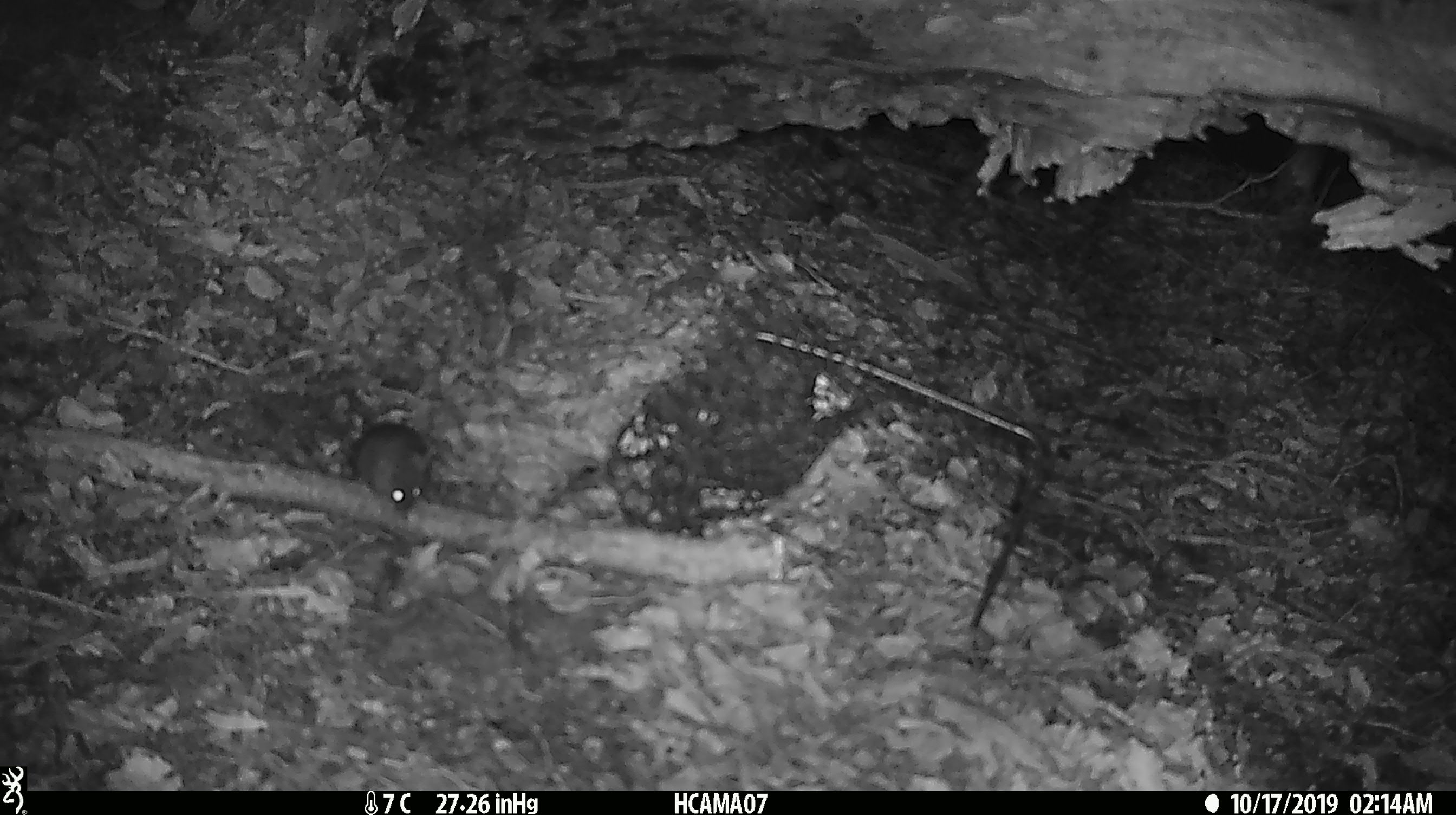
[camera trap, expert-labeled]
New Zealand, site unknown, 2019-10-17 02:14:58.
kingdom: Animalia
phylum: Chordata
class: Mammalia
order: Rodentia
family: Muridae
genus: Mus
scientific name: Mus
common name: mouse